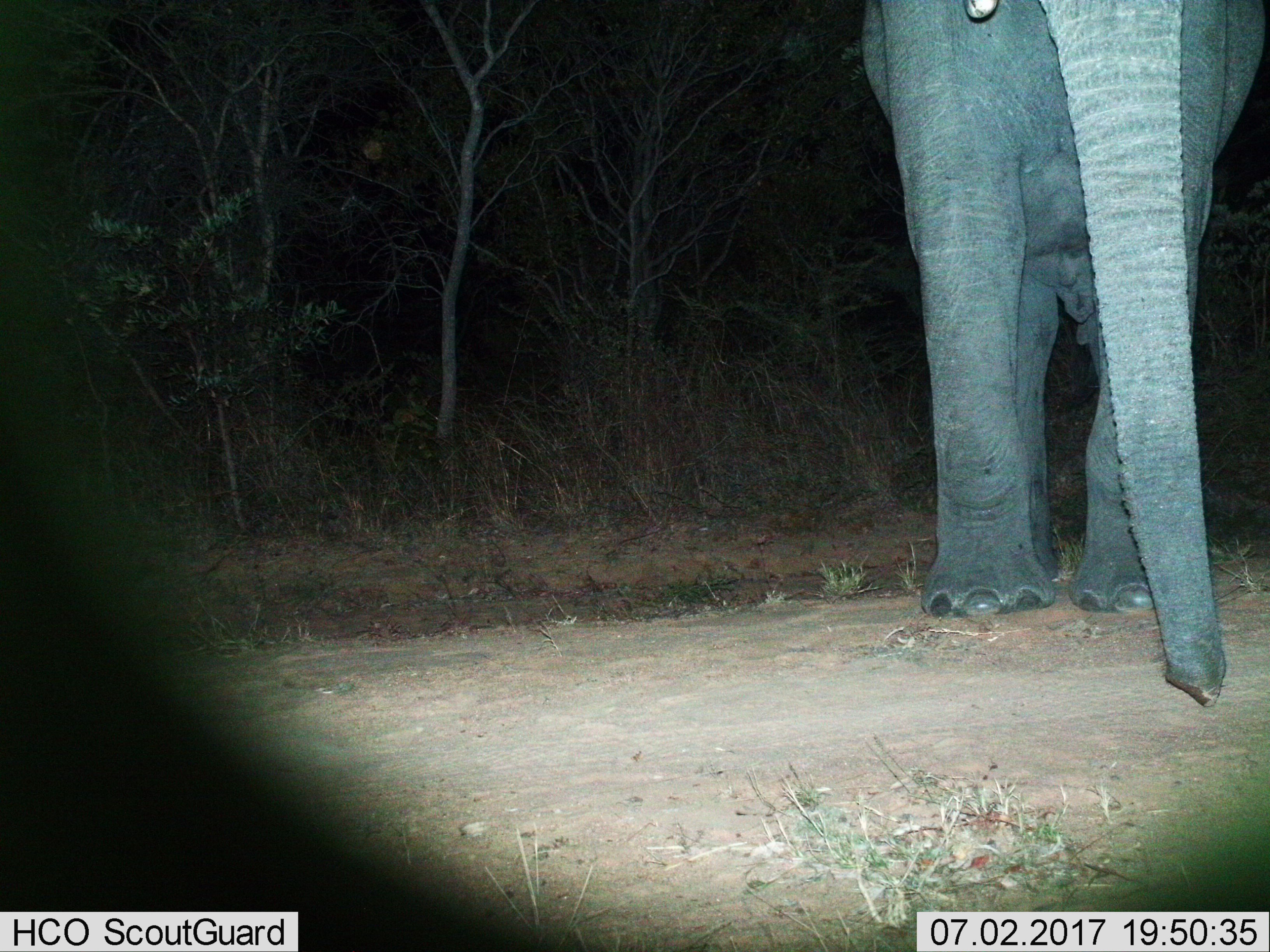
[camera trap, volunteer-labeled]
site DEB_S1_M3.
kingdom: Animalia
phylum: Chordata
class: Mammalia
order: Proboscidea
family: Elephantidae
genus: Loxodonta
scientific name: Loxodonta africana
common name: african bush elephant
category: elephant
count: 1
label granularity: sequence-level